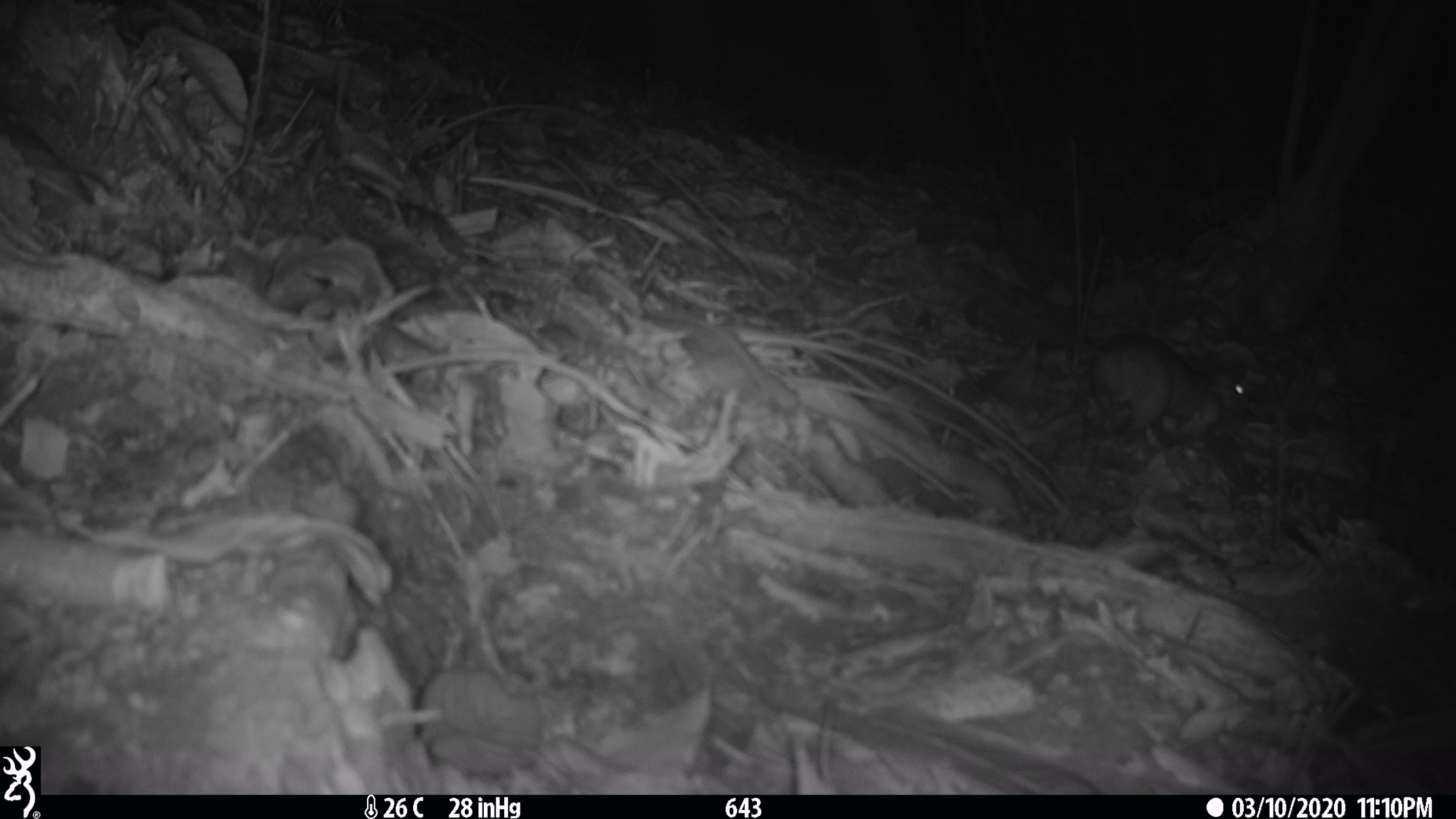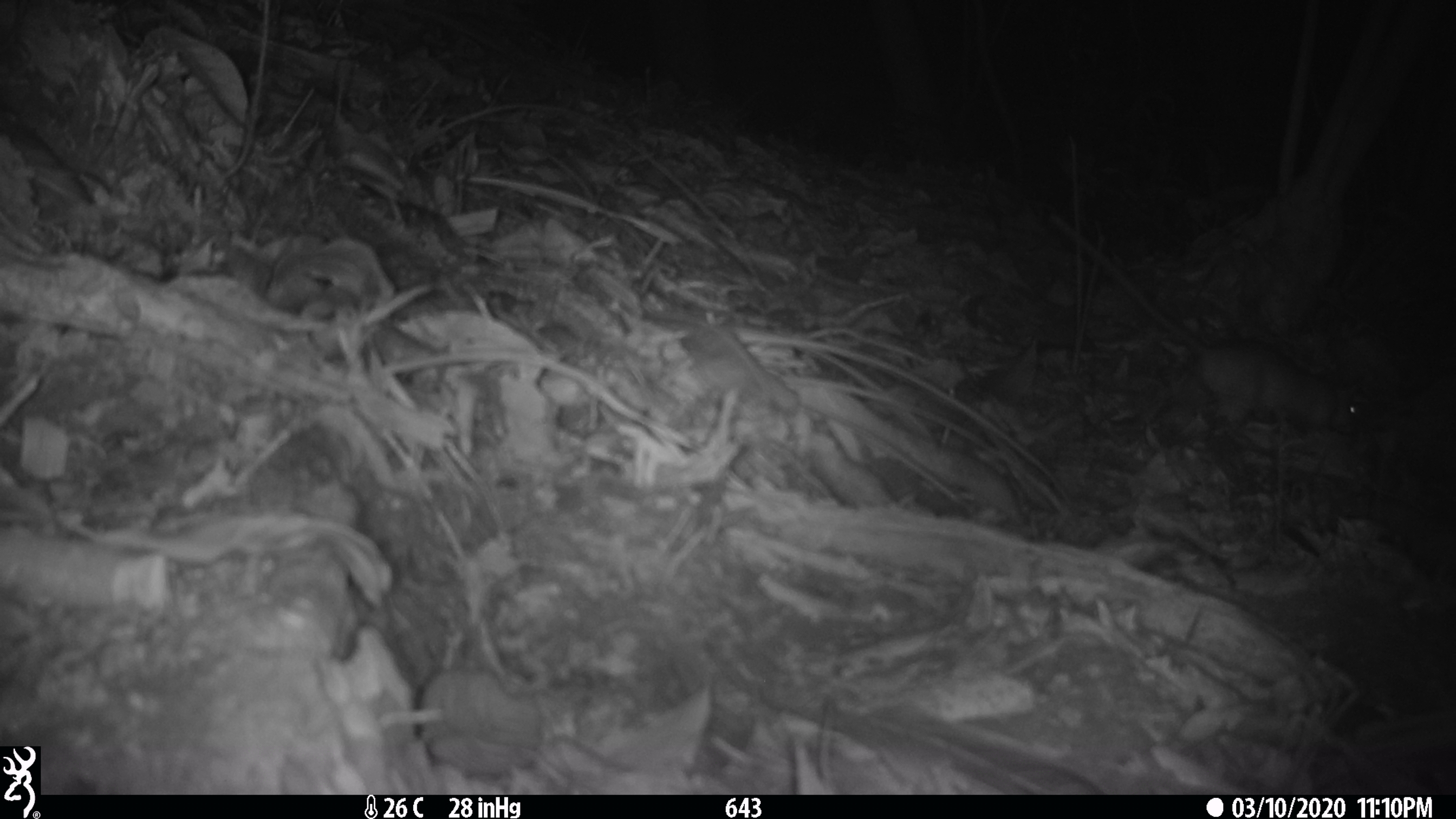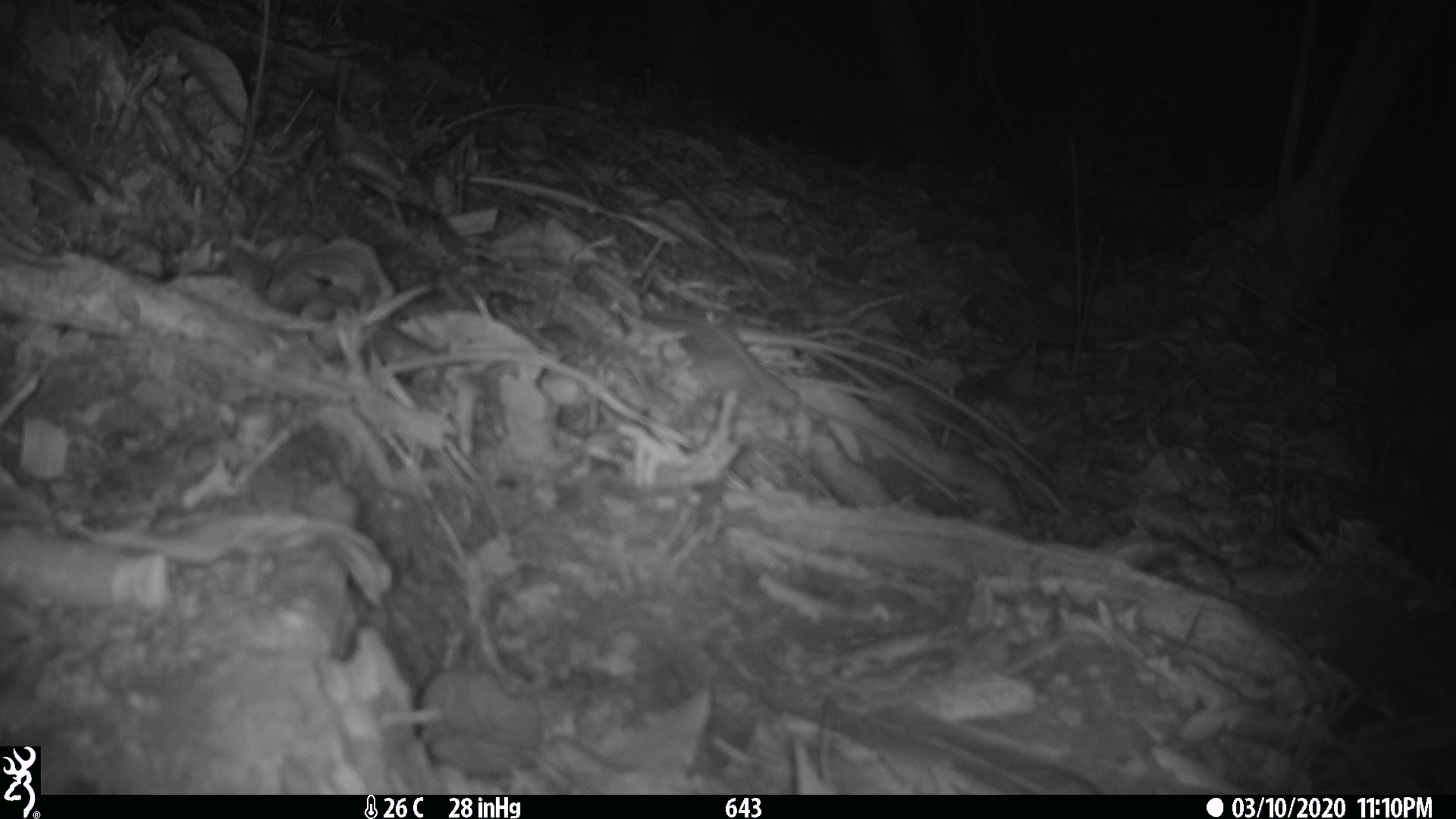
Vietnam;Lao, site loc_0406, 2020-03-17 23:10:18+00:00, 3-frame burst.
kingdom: Animalia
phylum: Chordata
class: Mammalia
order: Rodentia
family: Muridae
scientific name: Muridae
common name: old-world mice and rats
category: unidentified murid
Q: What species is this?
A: Unidentified murid (old-world mice and rats) (Muridae).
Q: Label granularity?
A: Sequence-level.